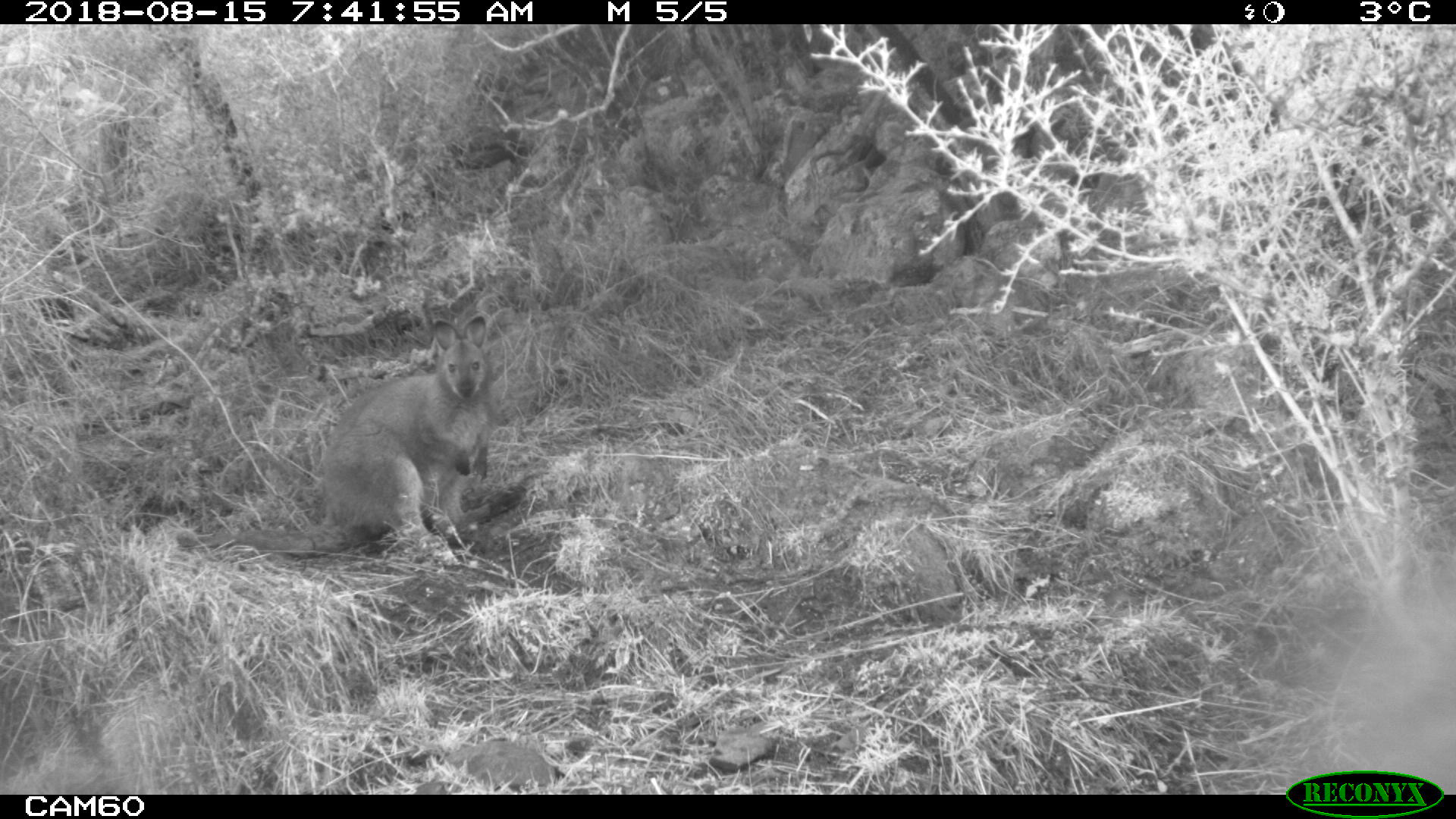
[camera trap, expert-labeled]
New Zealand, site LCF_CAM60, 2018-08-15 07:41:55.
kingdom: Animalia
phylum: Chordata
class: Mammalia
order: Diprotodontia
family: Macropodidae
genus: Notamacropus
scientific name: Notamacropus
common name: wallaby